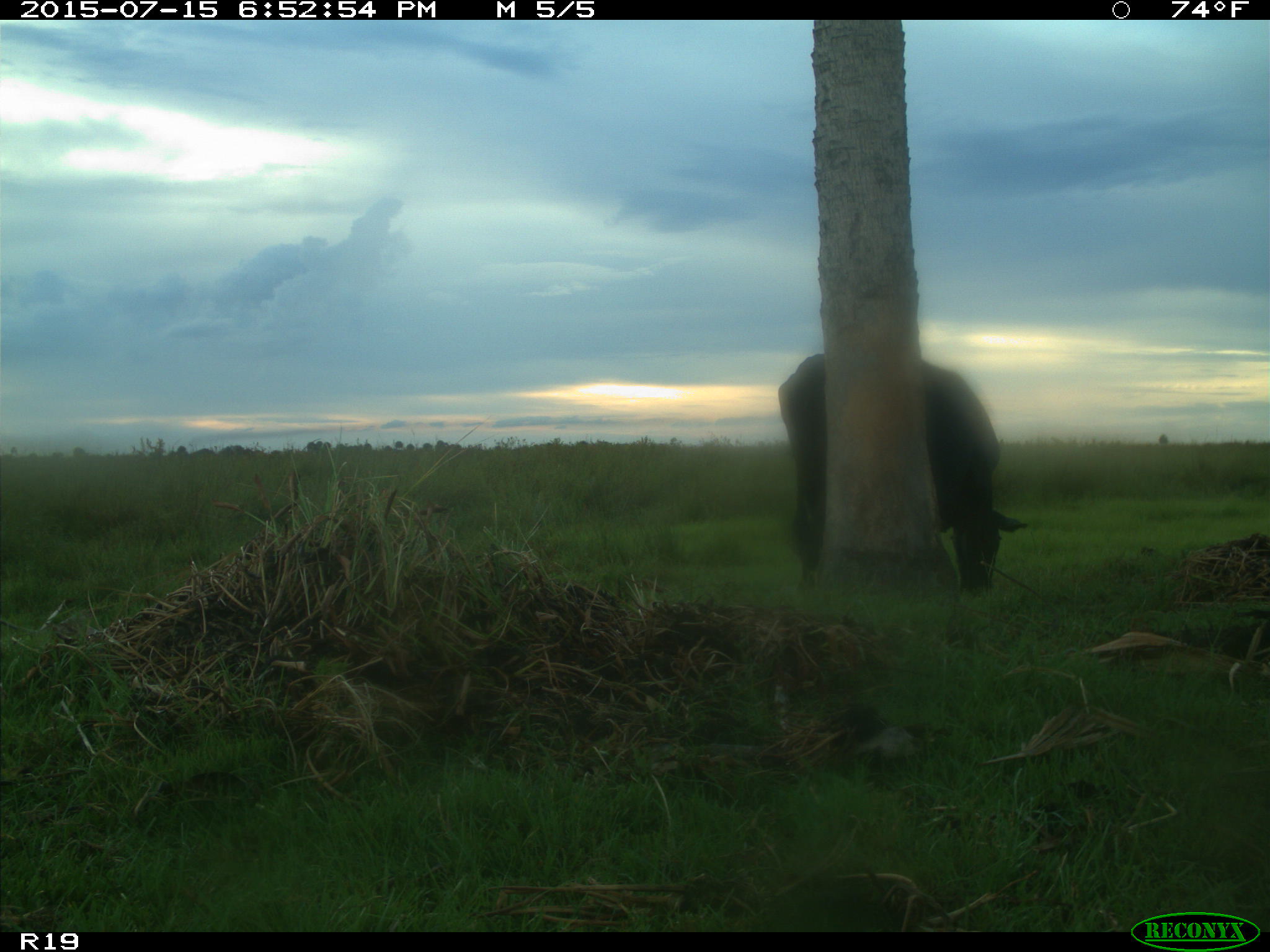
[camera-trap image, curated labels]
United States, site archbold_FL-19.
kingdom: Animalia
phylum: Chordata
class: Mammalia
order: Artiodactyla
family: Bovidae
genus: Bos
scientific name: Bos taurus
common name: domestic cow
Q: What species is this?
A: Bos taurus (domestic cow).